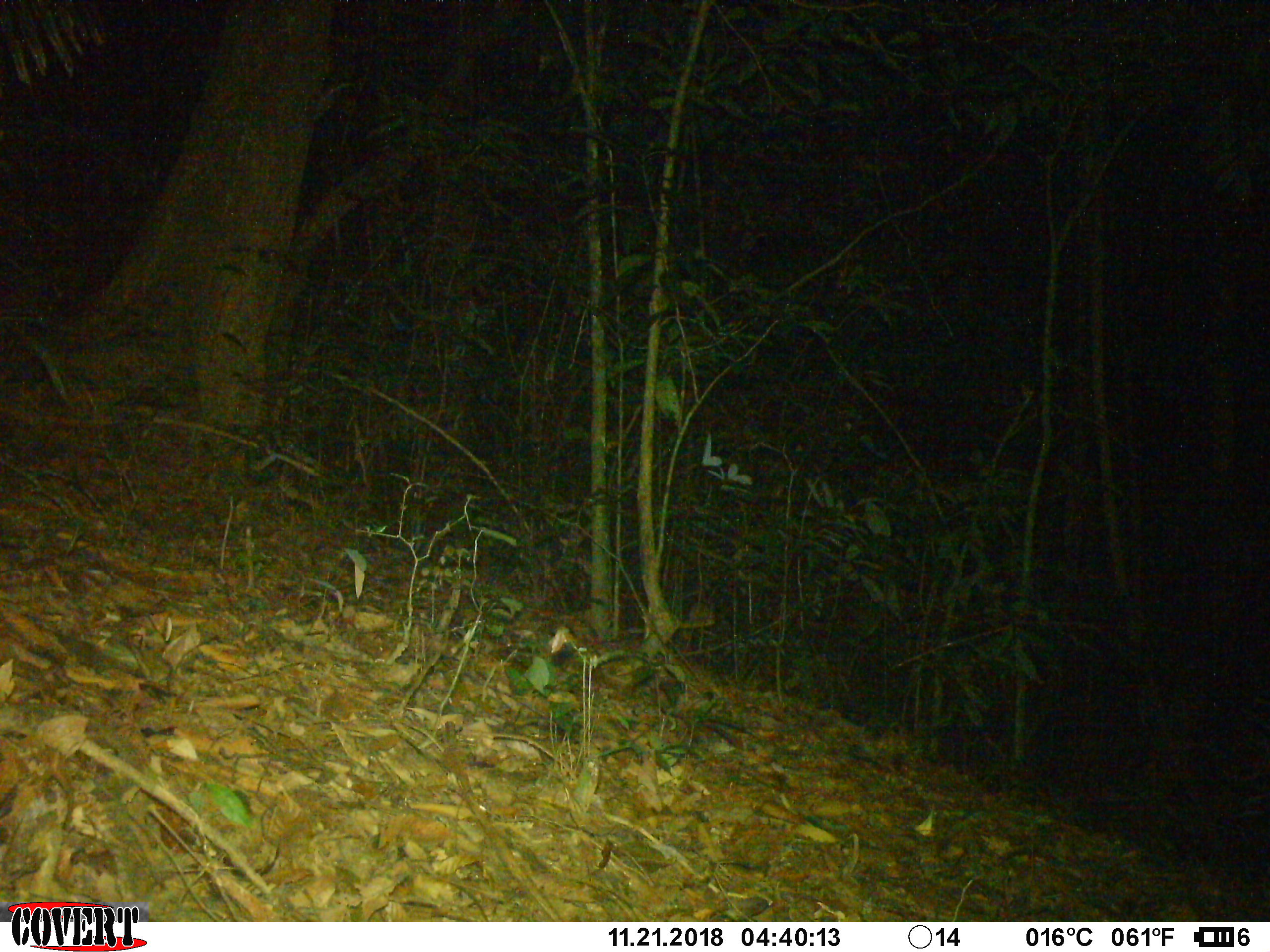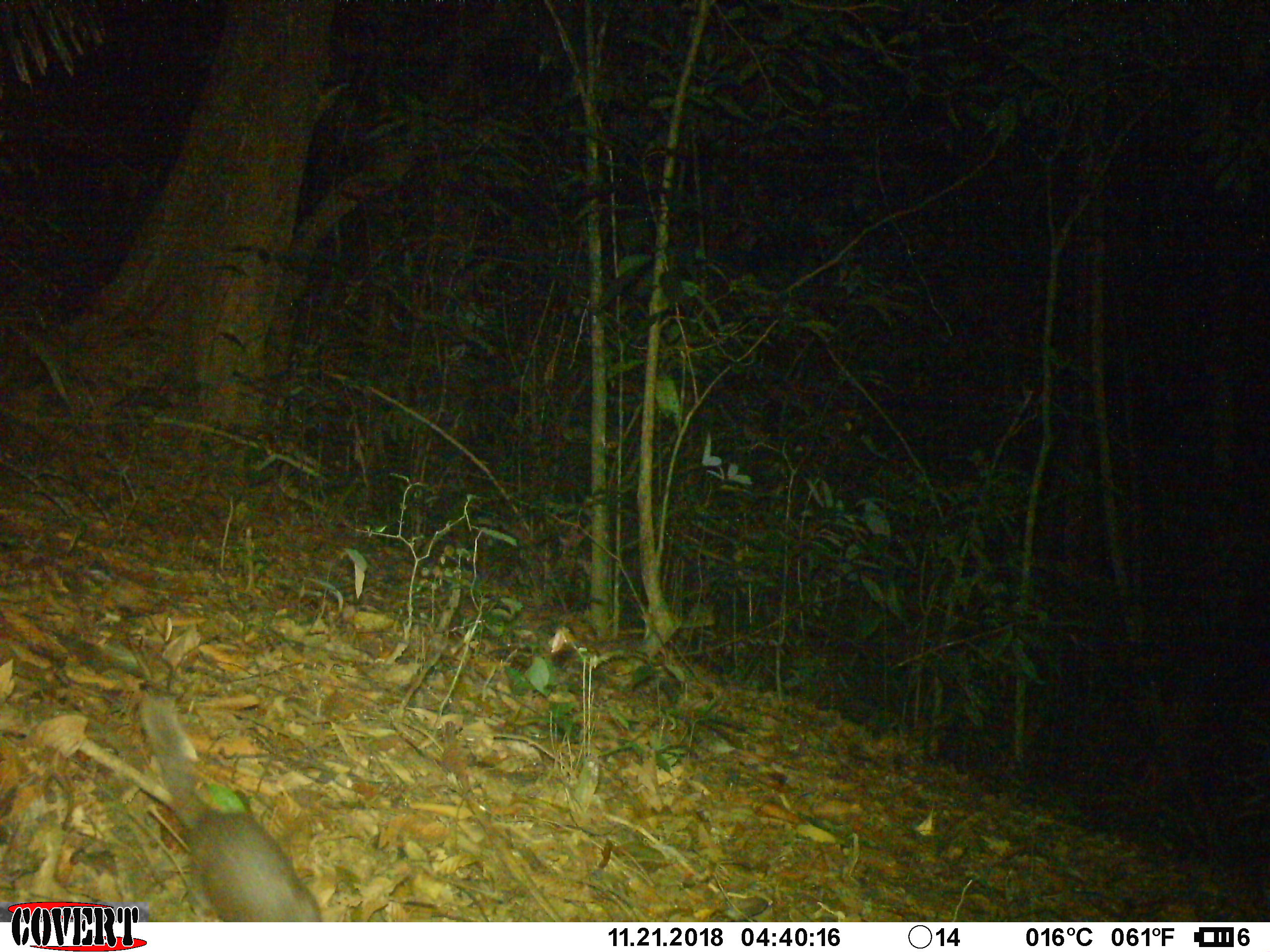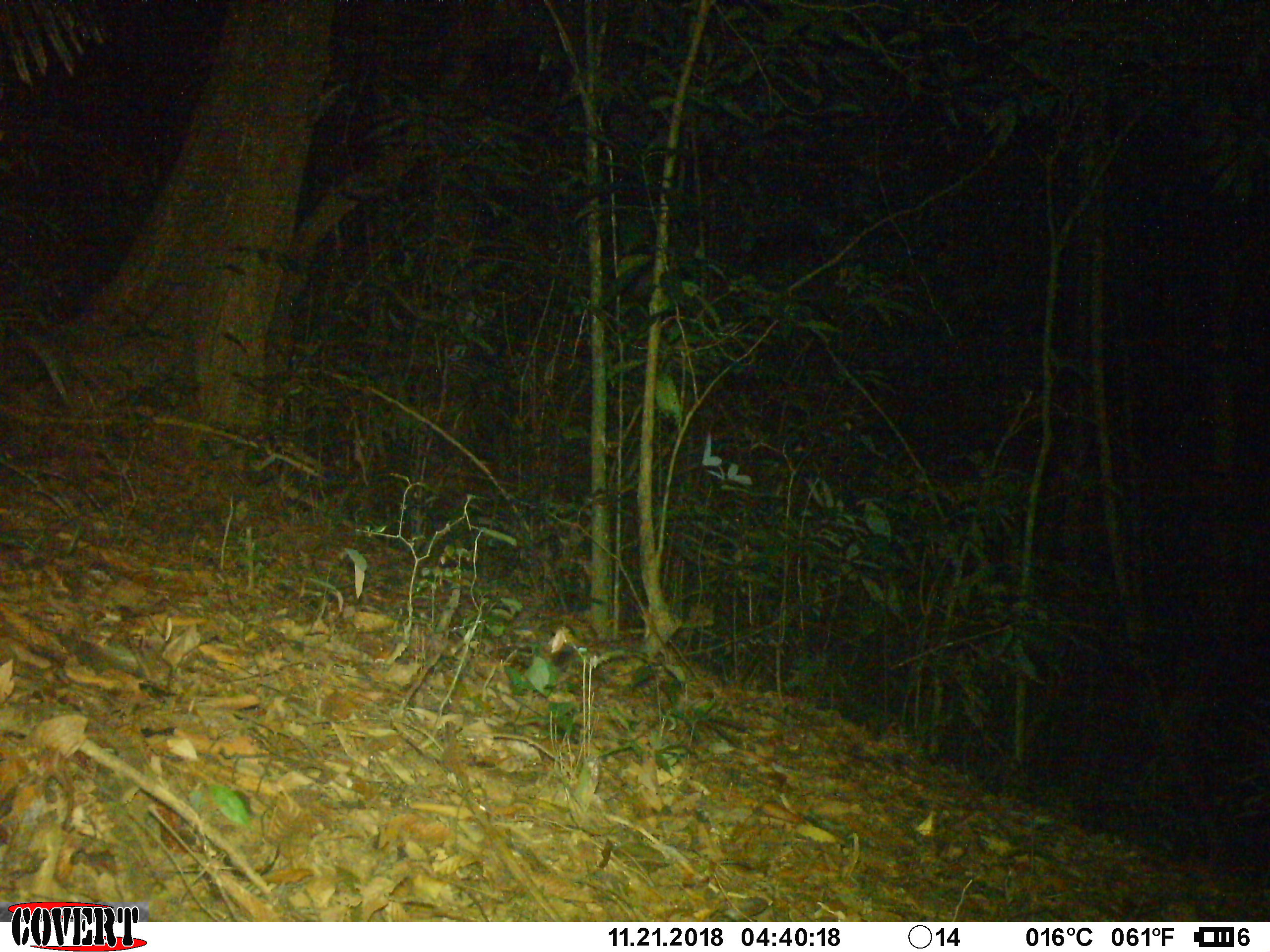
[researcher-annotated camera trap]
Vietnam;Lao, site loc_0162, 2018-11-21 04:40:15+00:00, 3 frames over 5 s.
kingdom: Animalia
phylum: Chordata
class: Mammalia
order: Carnivora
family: Mustelidae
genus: Melogale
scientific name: Melogale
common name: ferret badger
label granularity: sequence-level